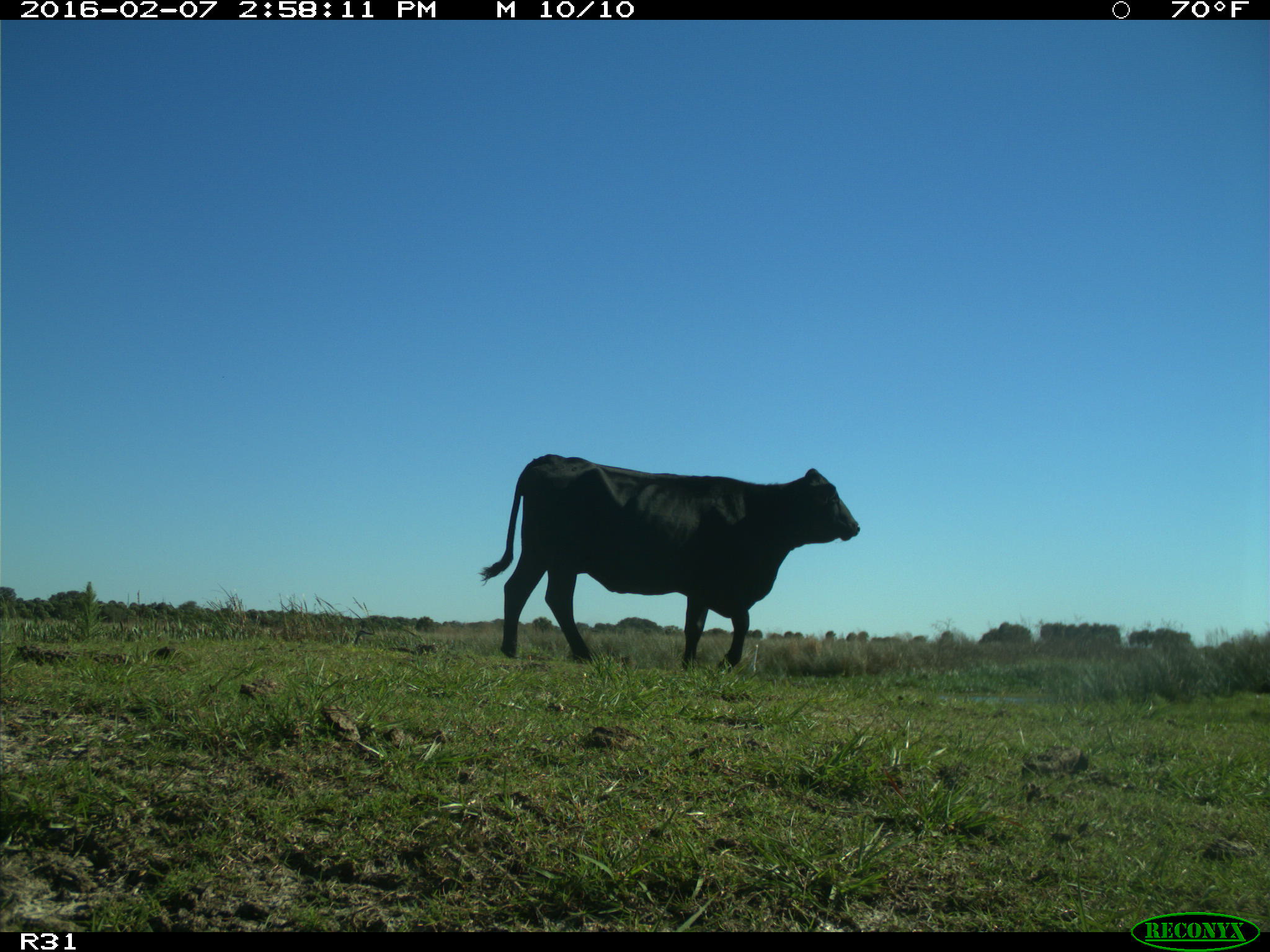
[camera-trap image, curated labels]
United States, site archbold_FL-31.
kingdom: Animalia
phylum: Chordata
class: Mammalia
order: Artiodactyla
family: Bovidae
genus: Bos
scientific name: Bos taurus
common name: domestic cow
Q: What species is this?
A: Bos taurus (domestic cow).